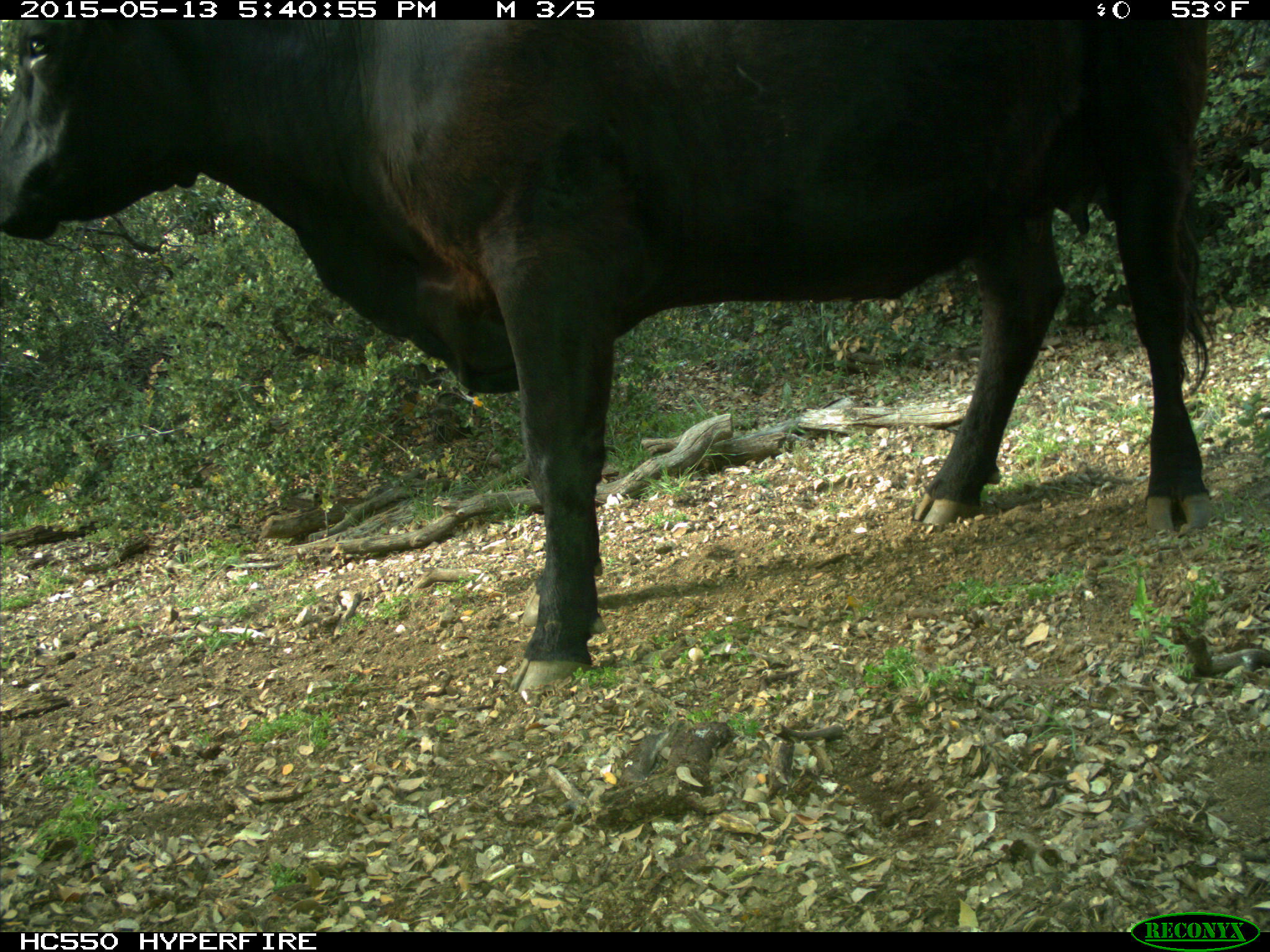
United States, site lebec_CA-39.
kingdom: Animalia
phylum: Chordata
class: Mammalia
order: Artiodactyla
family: Bovidae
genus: Bos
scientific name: Bos taurus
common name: domestic cow